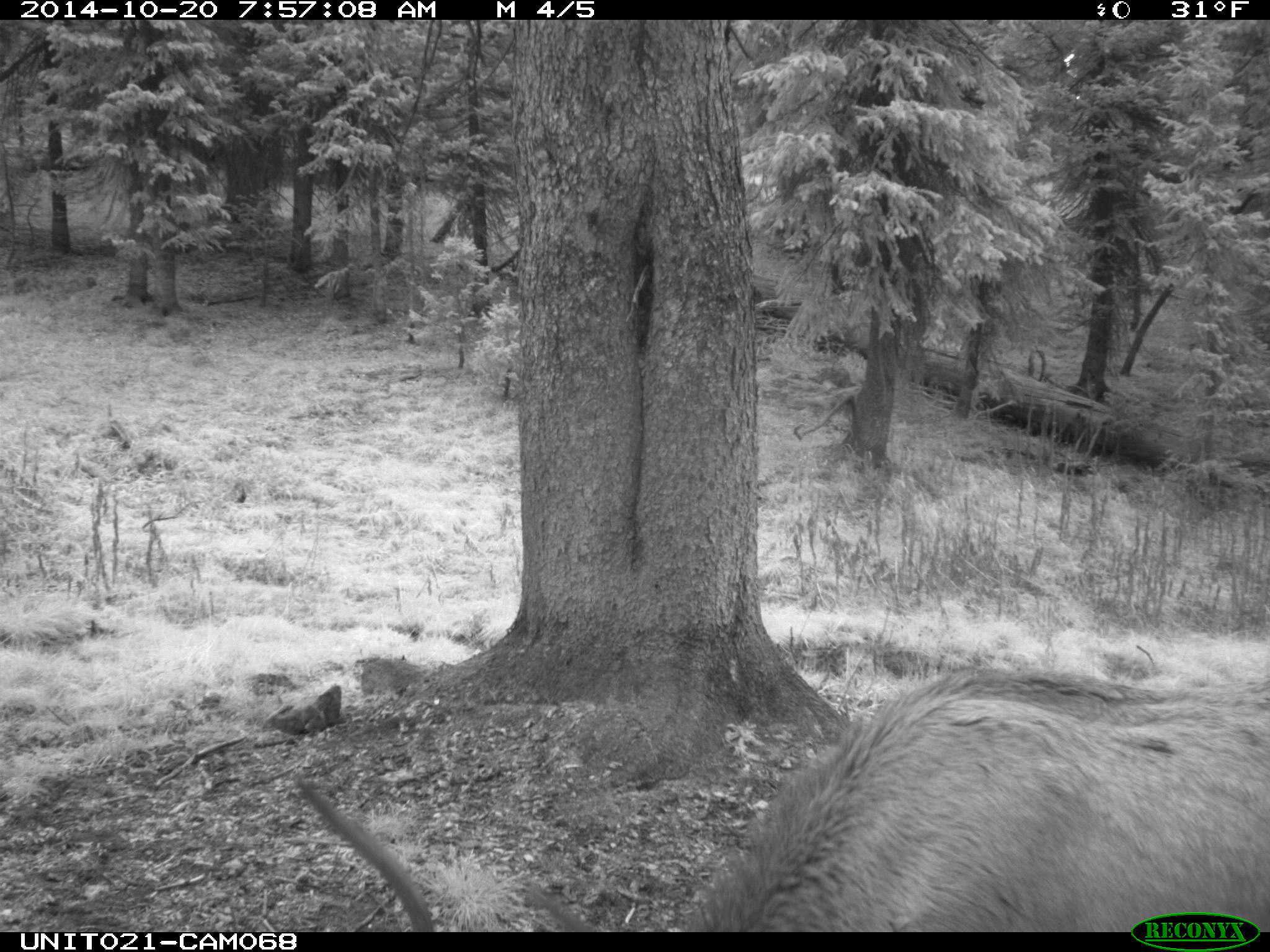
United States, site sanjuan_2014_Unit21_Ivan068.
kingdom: Animalia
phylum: Chordata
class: Mammalia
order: Artiodactyla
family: Cervidae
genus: Cervus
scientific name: Cervus elaphus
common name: red deer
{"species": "Cervus elaphus (red deer)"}